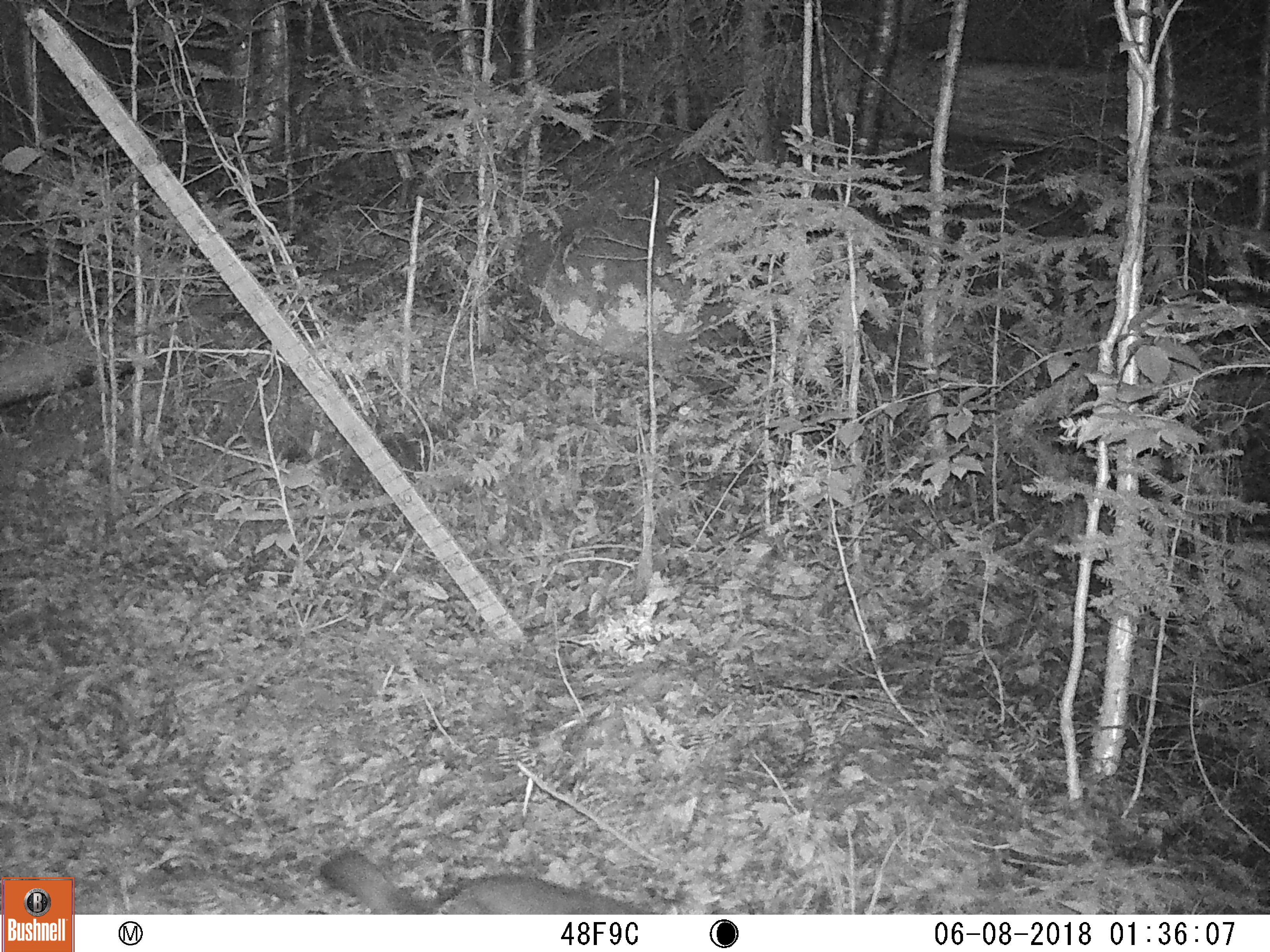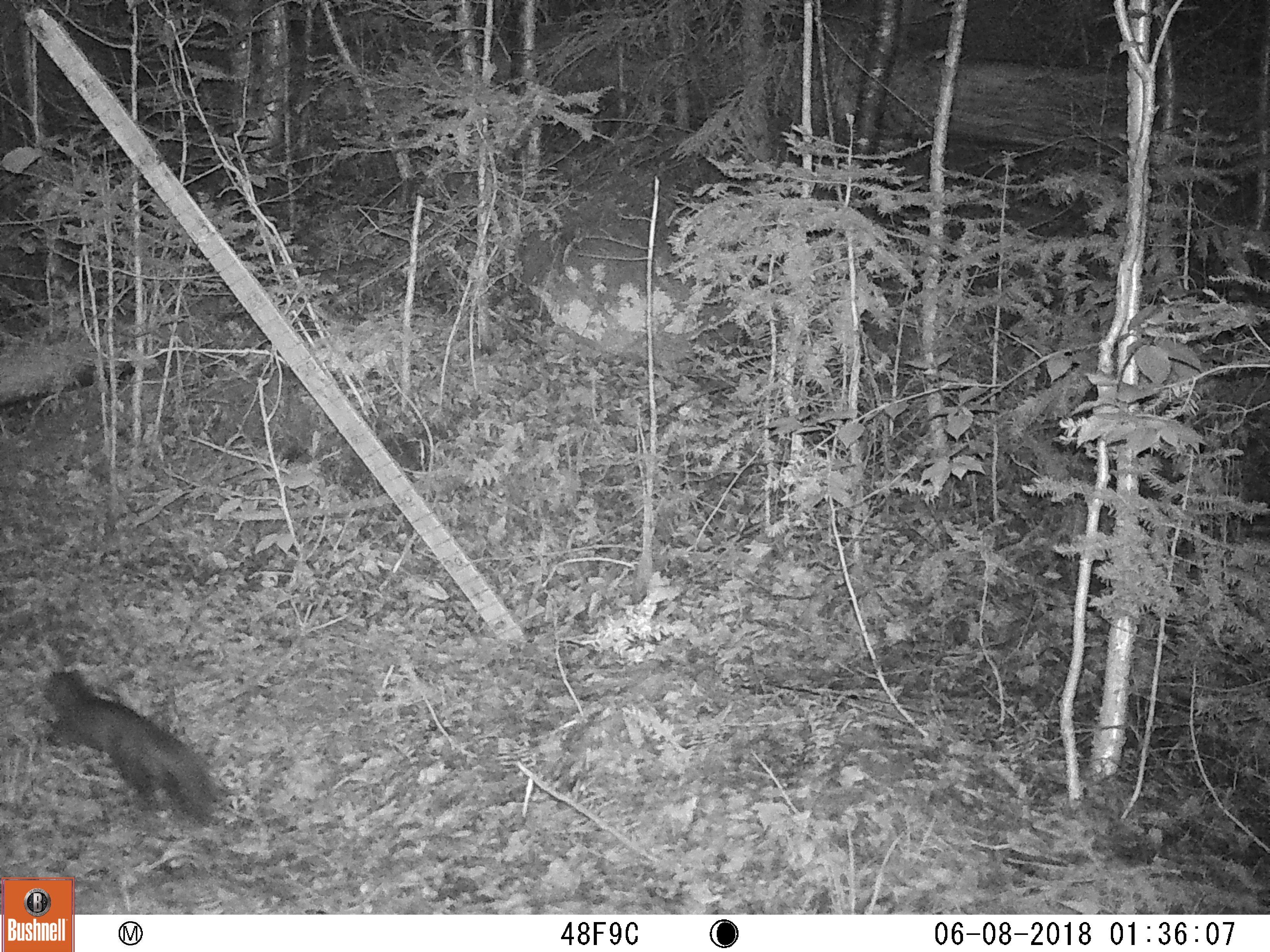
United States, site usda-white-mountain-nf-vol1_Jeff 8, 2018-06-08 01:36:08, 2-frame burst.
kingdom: Animalia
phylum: Chordata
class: Mammalia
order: Carnivora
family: Mustelidae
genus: Martes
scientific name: Martes americana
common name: american marten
American marten (Martes americana).